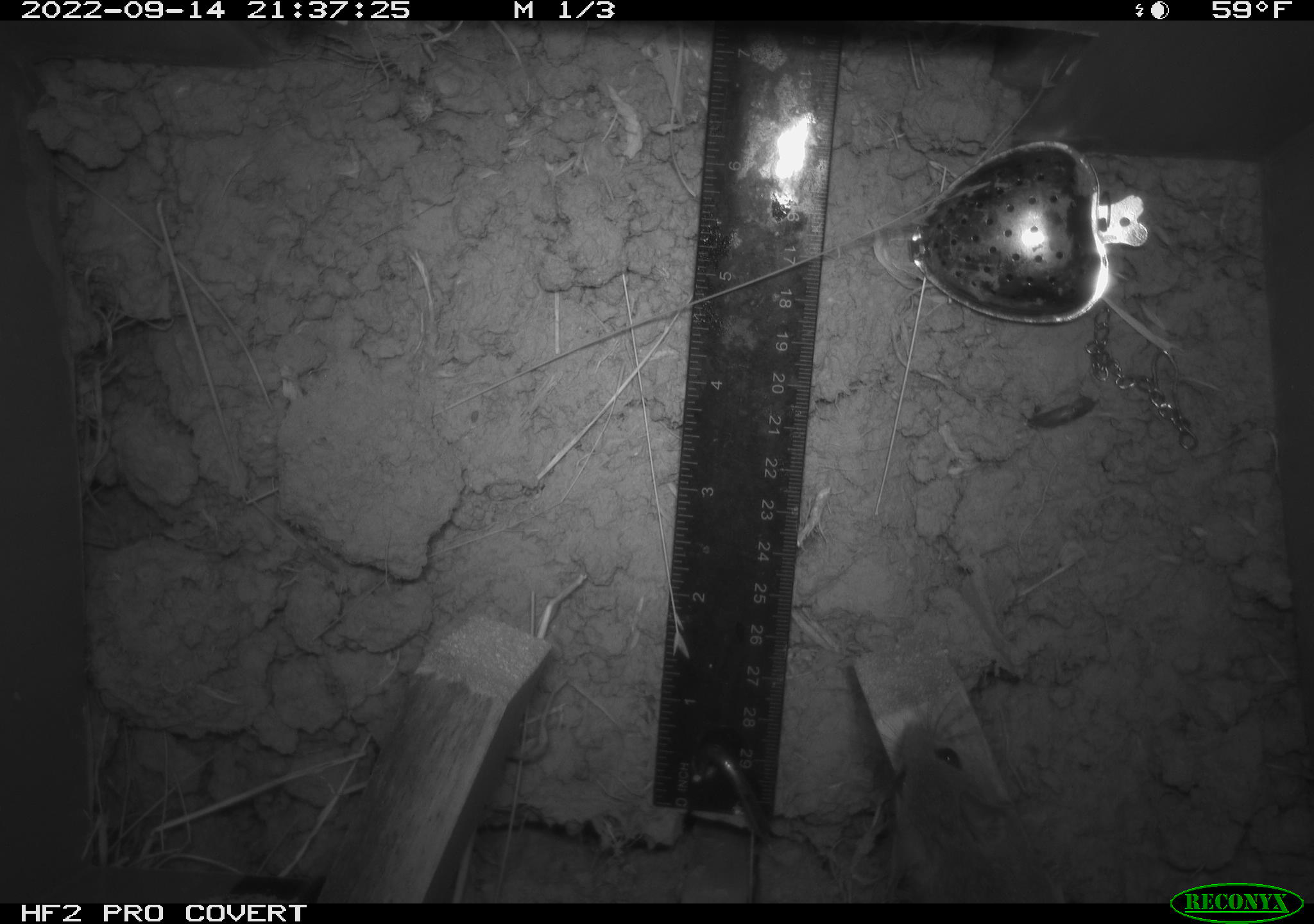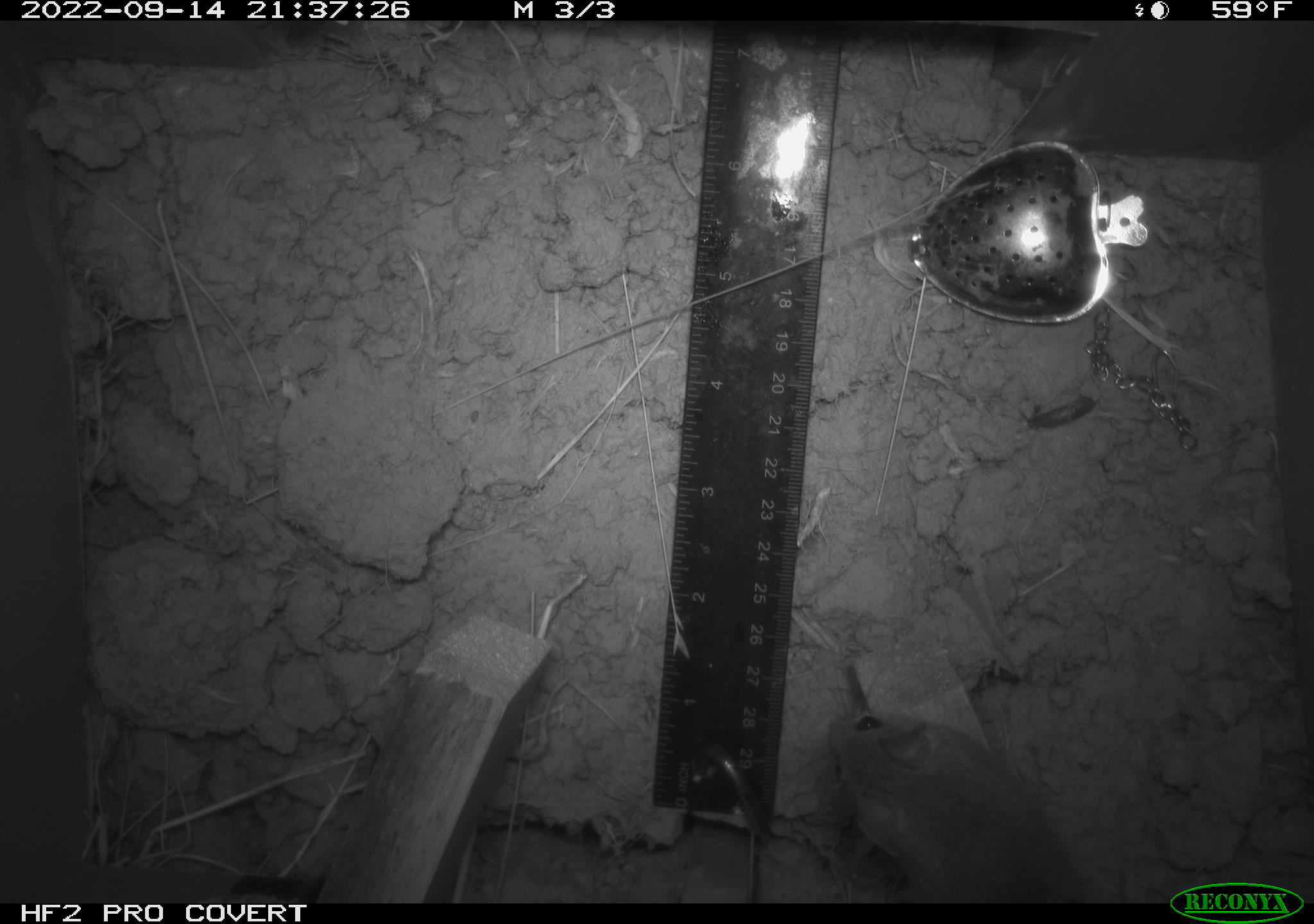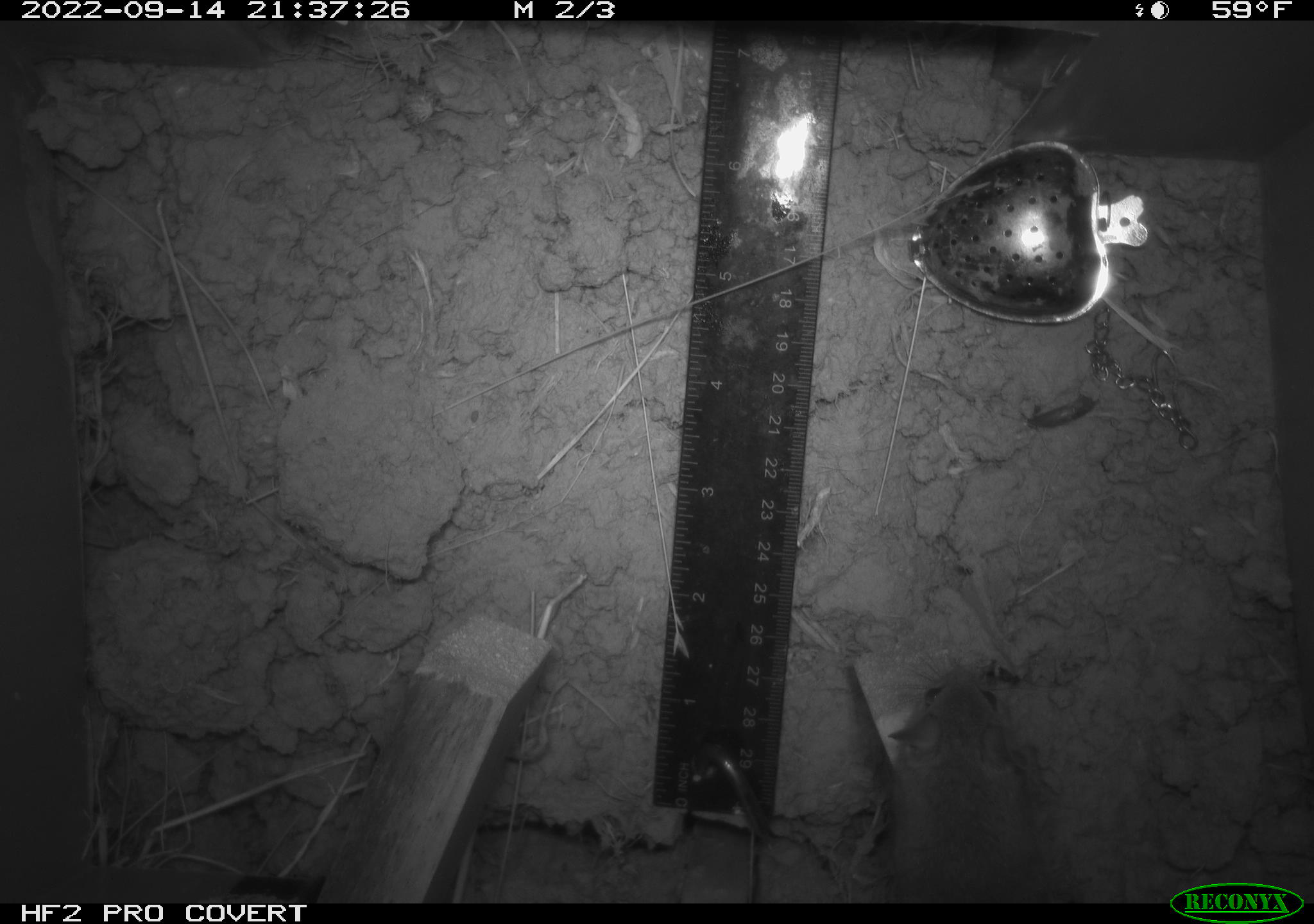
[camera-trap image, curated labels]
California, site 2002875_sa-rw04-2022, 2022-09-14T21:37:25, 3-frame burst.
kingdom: Animalia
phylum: Chordata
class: Mammalia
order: Rodentia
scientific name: Rodentia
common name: mouse species